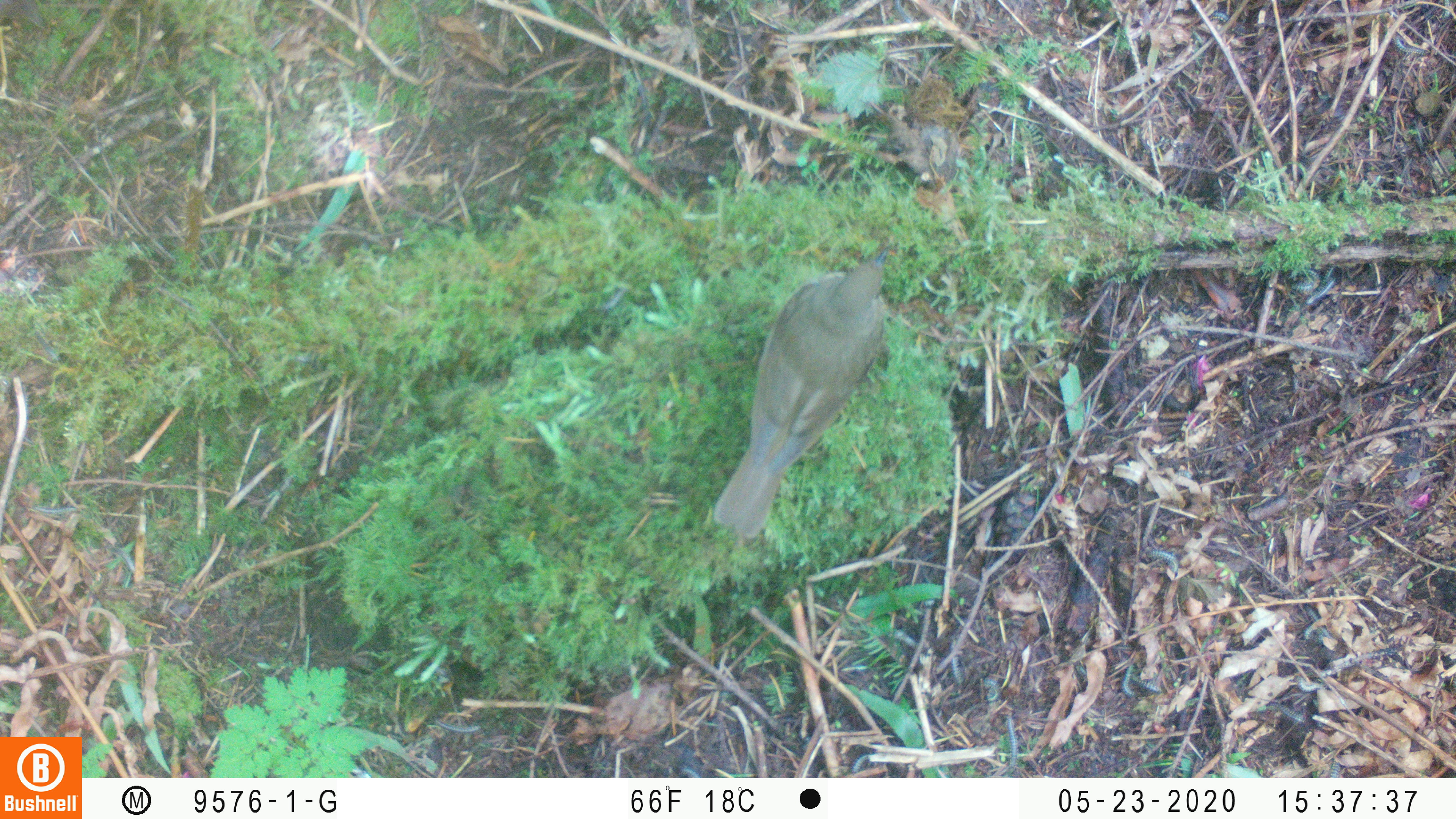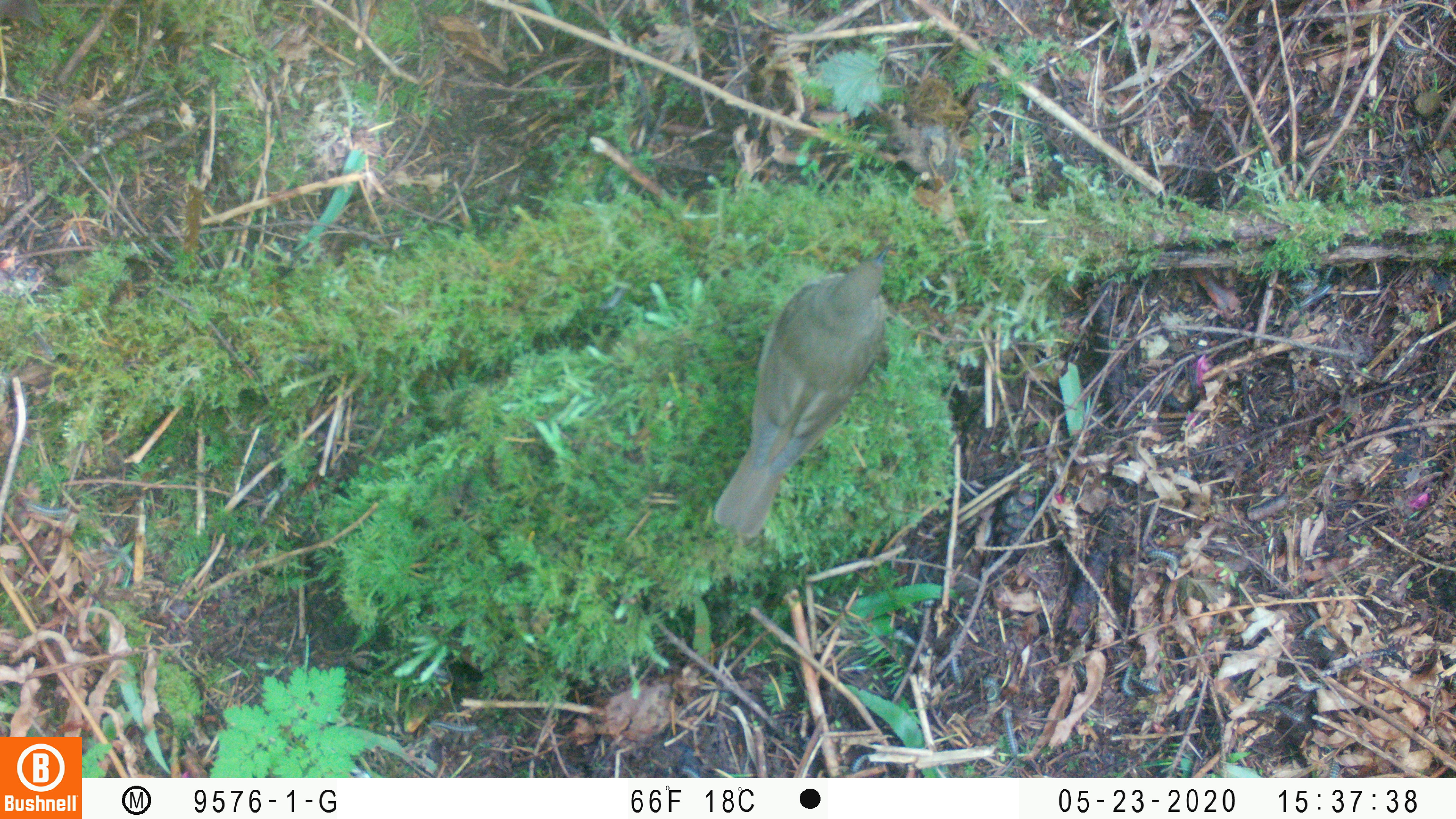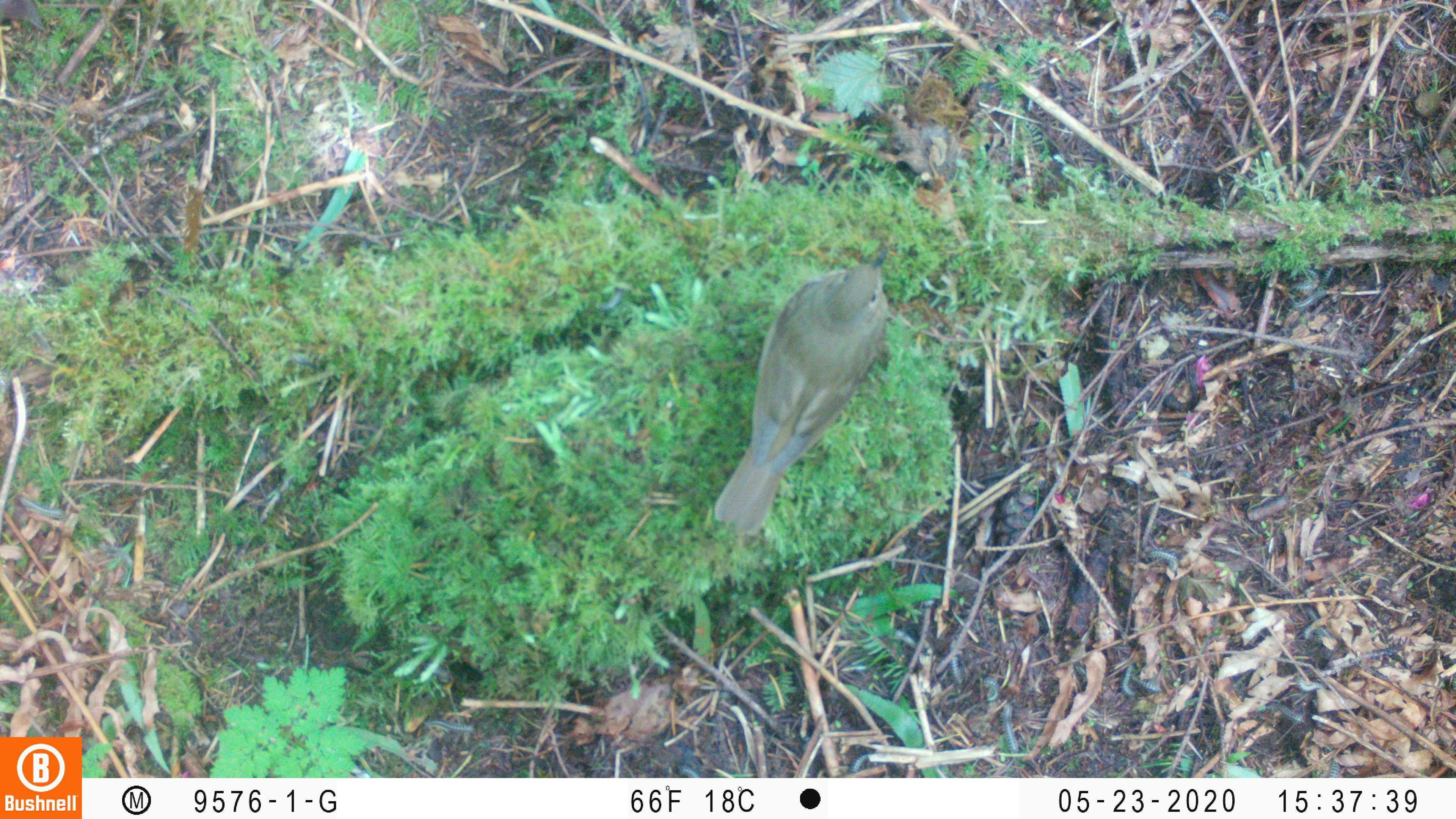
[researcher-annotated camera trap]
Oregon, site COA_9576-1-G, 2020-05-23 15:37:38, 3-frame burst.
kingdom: Animalia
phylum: Chordata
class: Aves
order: Passeriformes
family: Turdidae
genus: Catharus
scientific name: Catharus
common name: brown thrushes and nightingale-thrushes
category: catharus species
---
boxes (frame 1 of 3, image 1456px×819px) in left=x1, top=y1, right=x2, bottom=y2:
catharus species: left=702, top=241, right=900, bottom=547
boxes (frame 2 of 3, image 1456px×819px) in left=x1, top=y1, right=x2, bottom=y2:
catharus species: left=702, top=243, right=902, bottom=546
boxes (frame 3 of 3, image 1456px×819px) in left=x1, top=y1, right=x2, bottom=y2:
catharus species: left=703, top=246, right=897, bottom=546